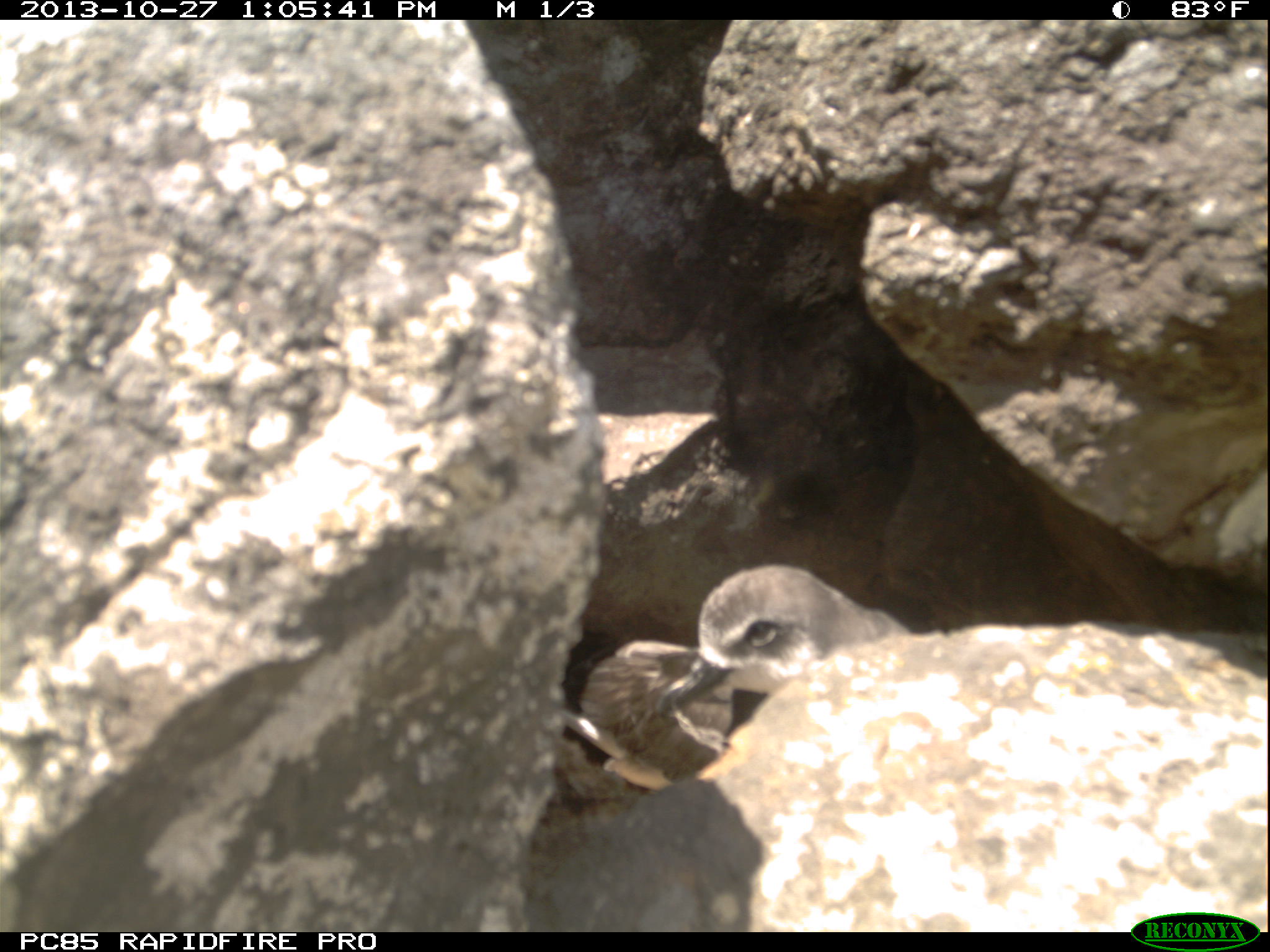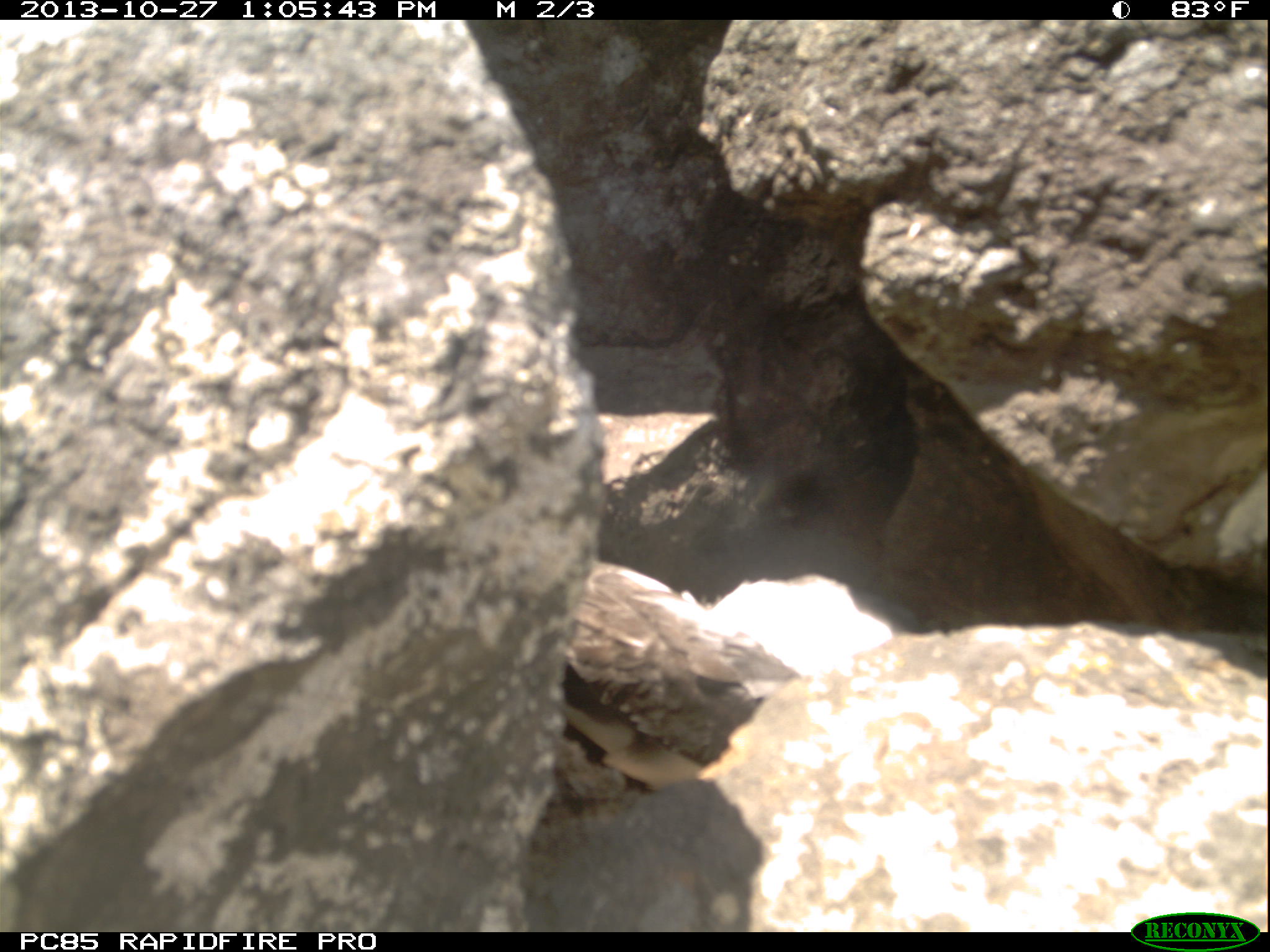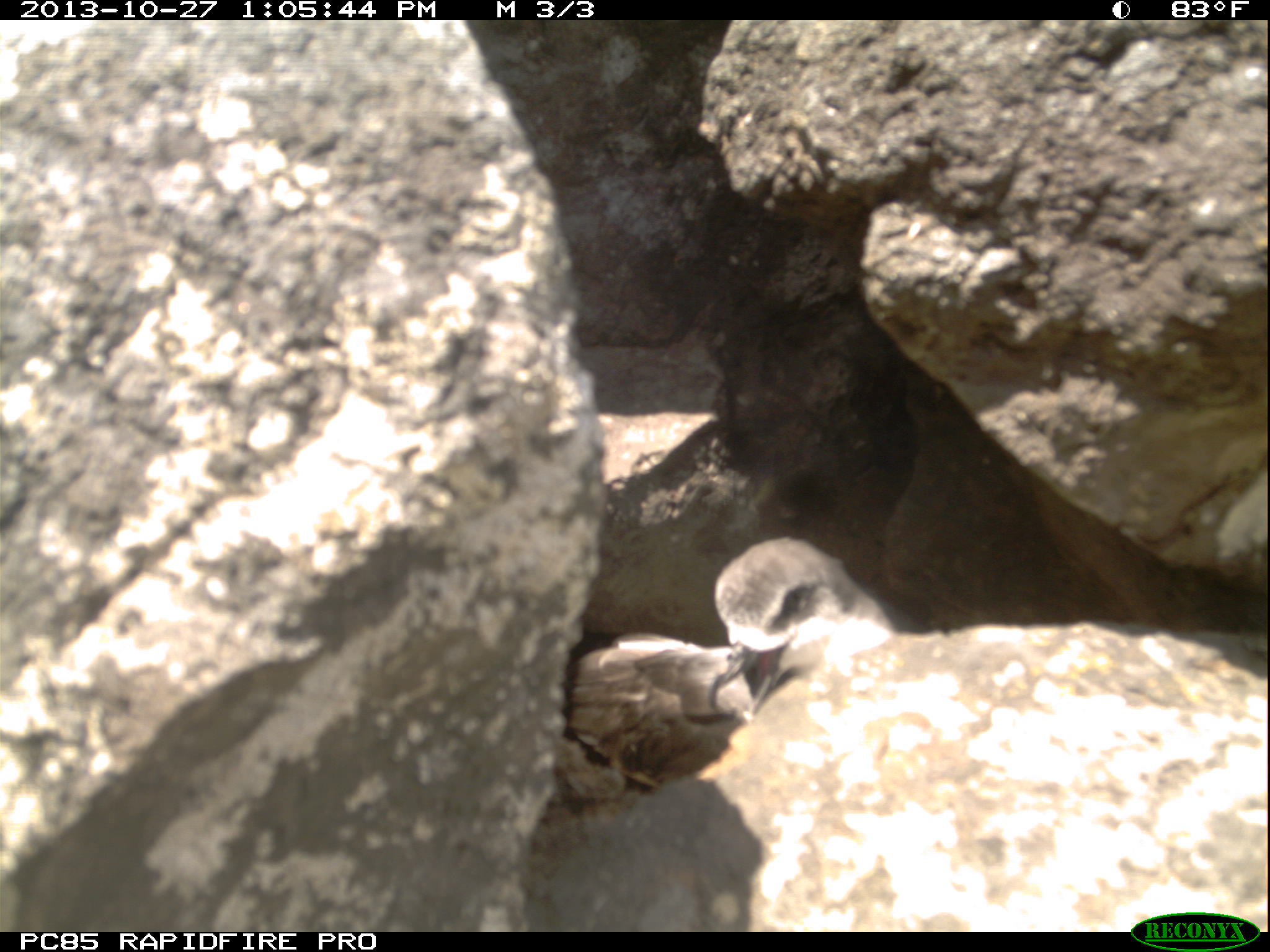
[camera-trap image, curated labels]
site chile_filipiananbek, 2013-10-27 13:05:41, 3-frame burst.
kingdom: Animalia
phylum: Chordata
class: Aves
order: Procellariiformes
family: Procellariidae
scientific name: Procellariidae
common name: petrel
Petrel (Procellariidae).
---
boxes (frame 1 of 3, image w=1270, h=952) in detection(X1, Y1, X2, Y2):
petrel: detection(558, 566, 909, 804)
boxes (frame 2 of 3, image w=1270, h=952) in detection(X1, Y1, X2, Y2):
petrel: detection(535, 544, 905, 812)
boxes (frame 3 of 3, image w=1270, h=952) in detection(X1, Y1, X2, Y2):
petrel: detection(555, 535, 905, 786)